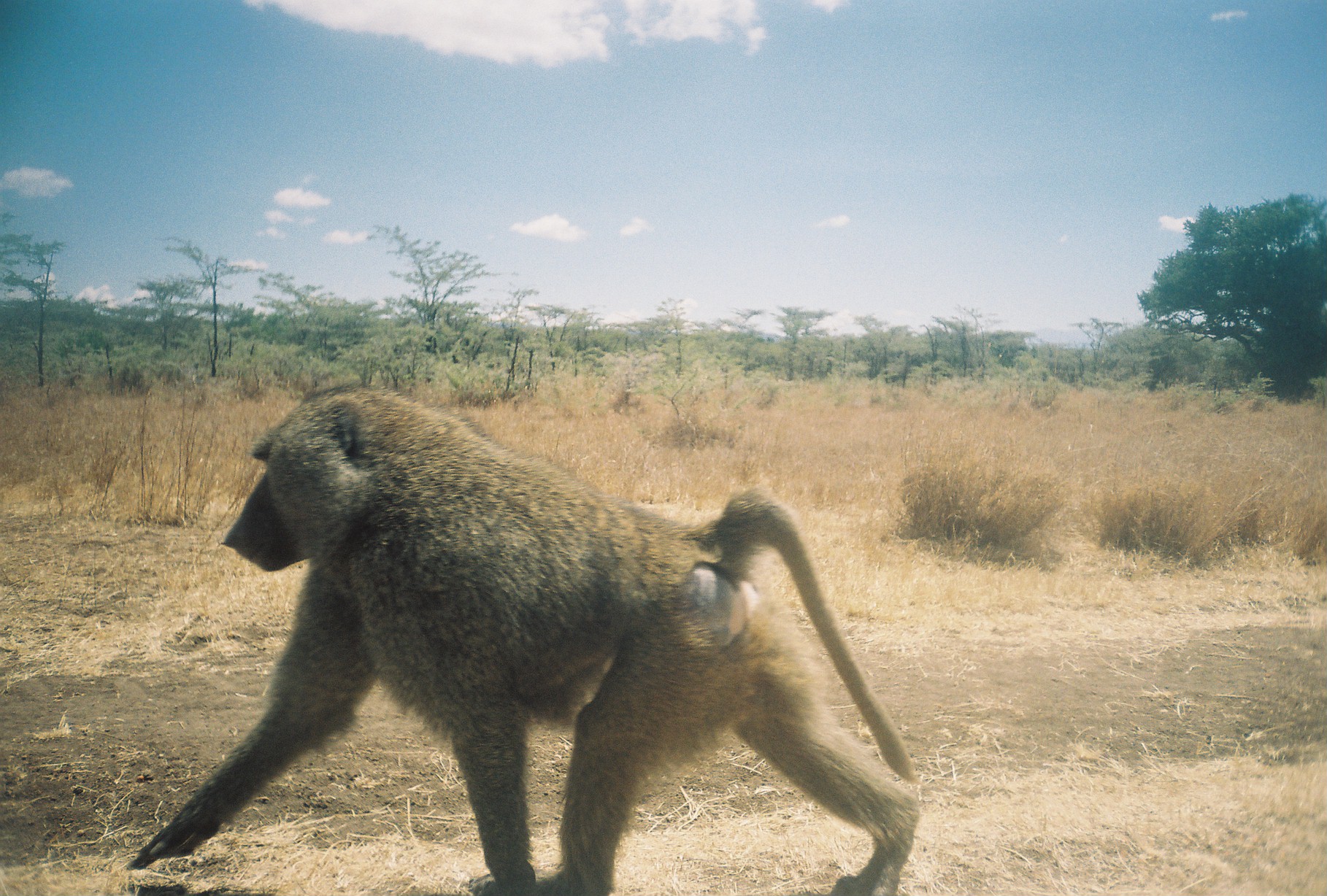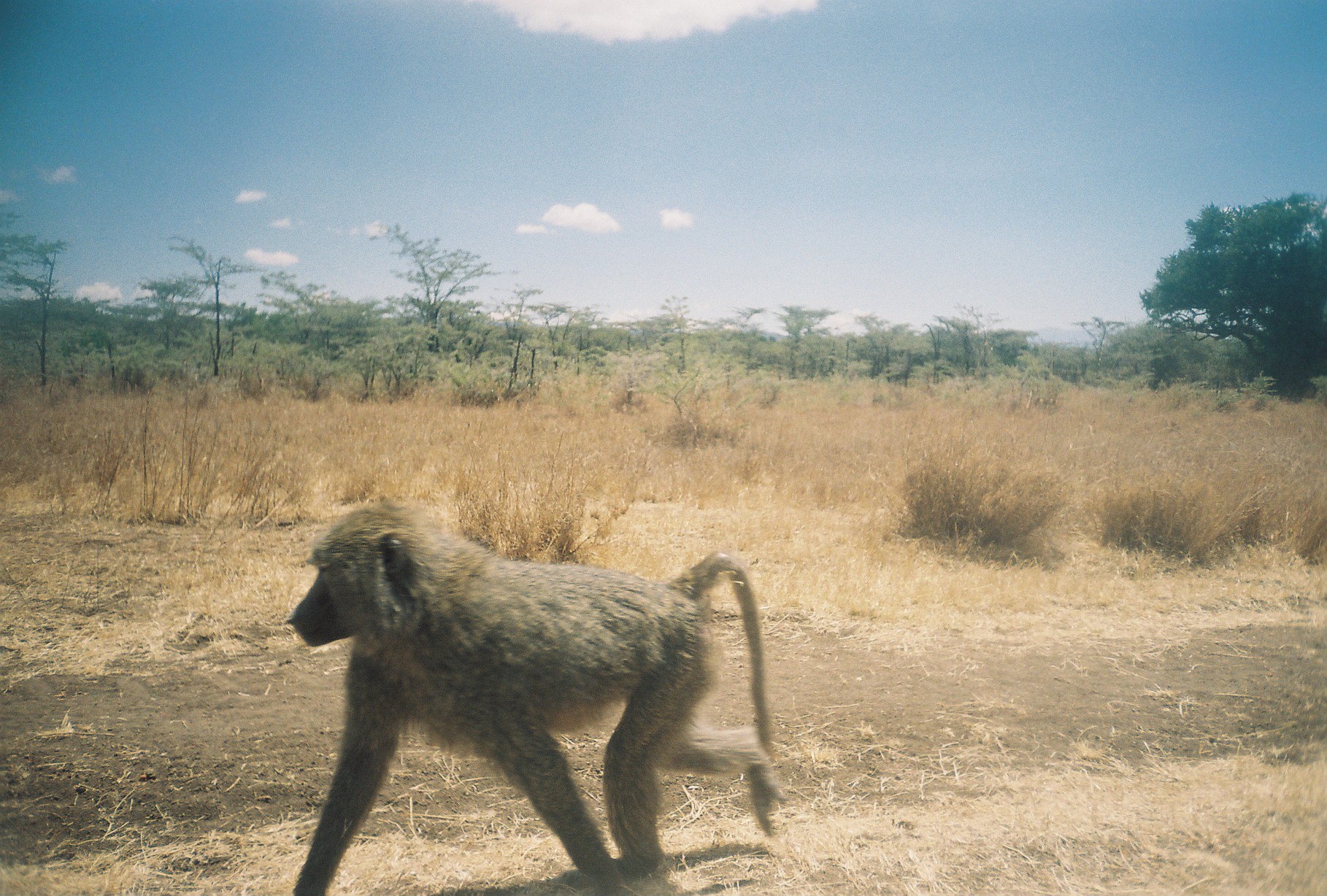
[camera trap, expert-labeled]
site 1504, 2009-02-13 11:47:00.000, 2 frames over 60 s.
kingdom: Animalia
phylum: Chordata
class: Mammalia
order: Primates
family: Cercopithecidae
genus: Papio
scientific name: Papio anubis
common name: olive baboon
Papio anubis (olive baboon), count 1.